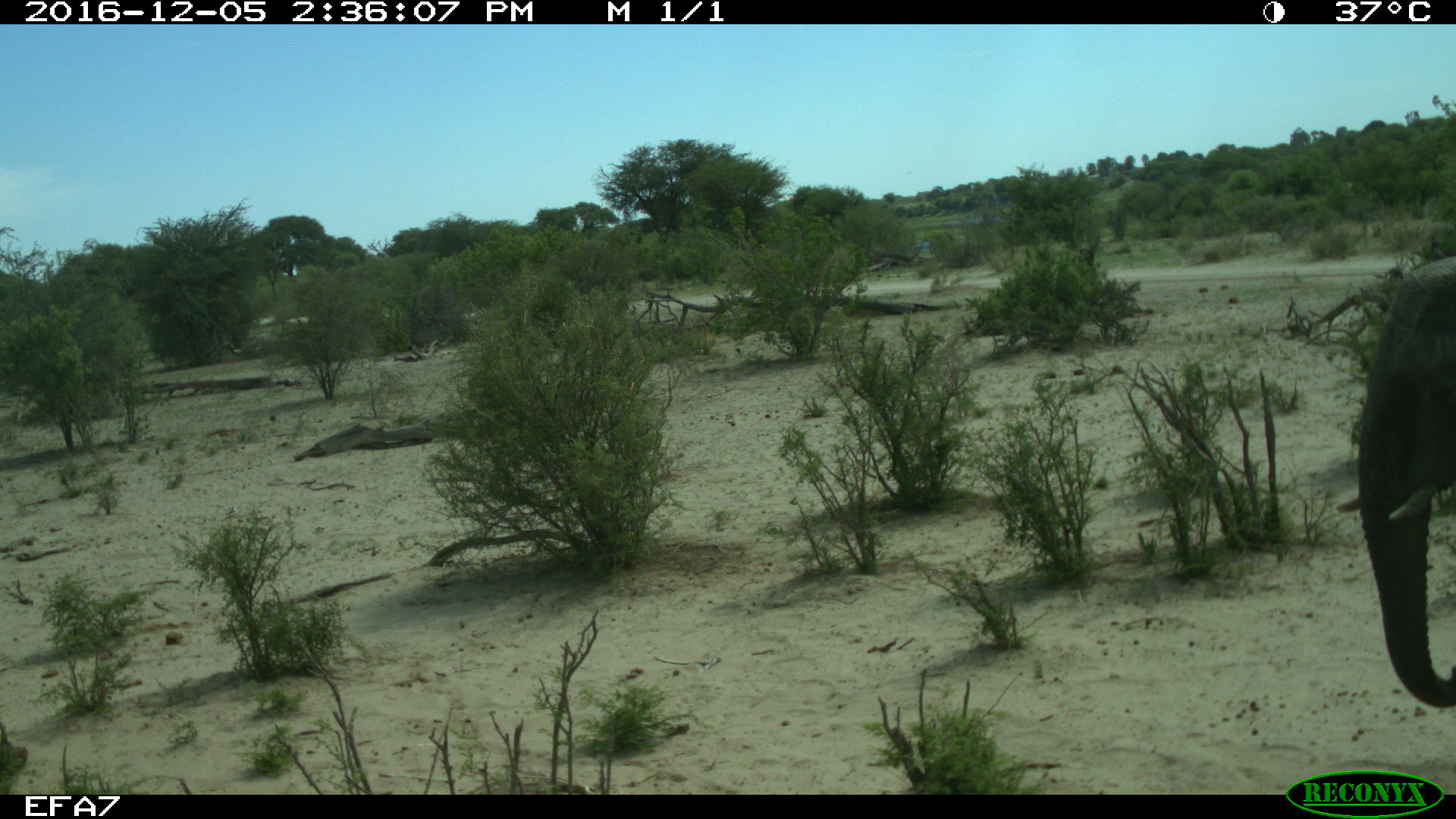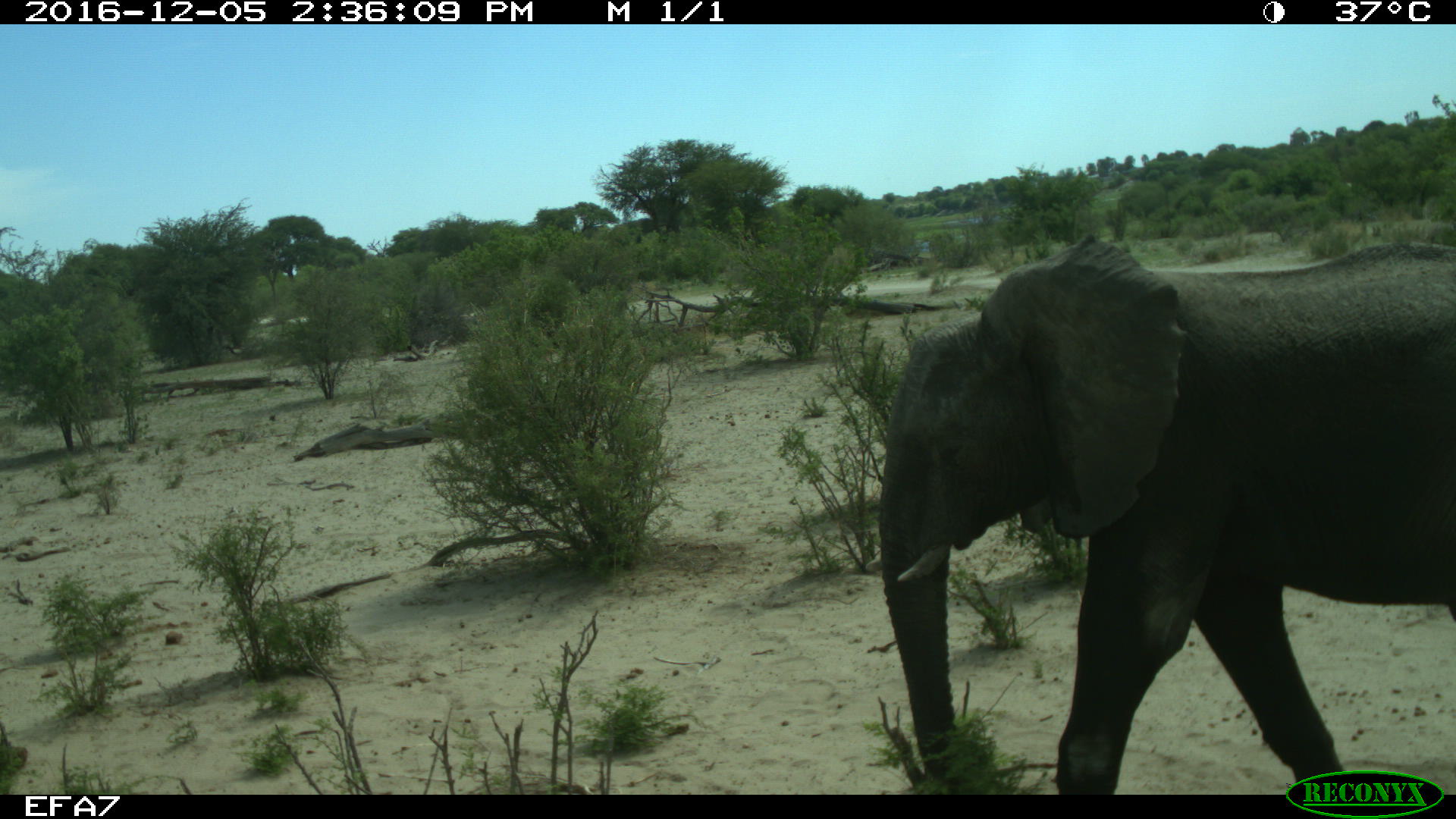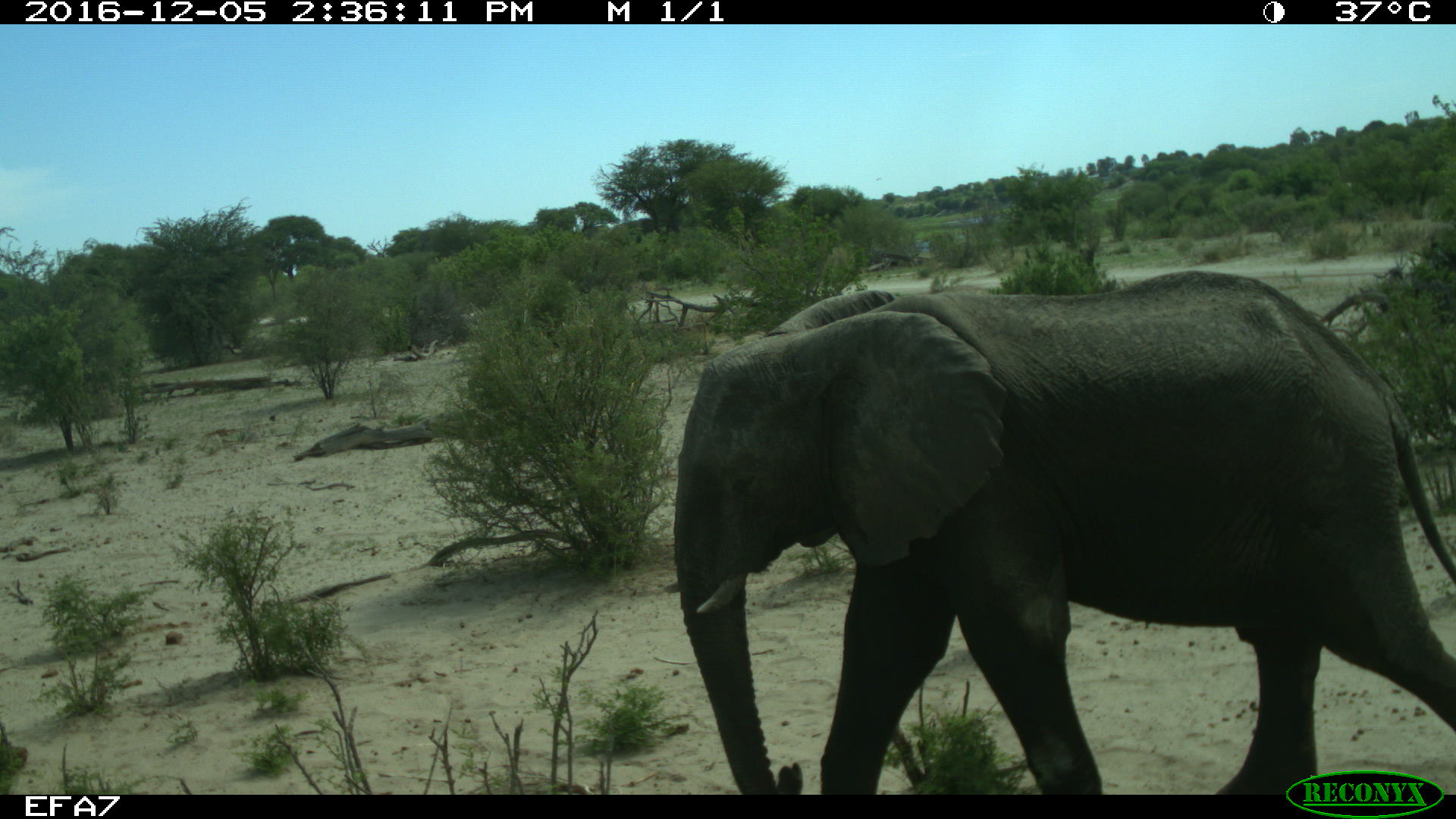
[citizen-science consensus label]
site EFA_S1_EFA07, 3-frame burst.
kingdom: Animalia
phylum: Chordata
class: Mammalia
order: Proboscidea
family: Elephantidae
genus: Loxodonta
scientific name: Loxodonta africana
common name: african bush elephant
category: elephant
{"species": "elephant (african bush elephant) (Loxodonta africana)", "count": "1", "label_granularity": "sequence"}